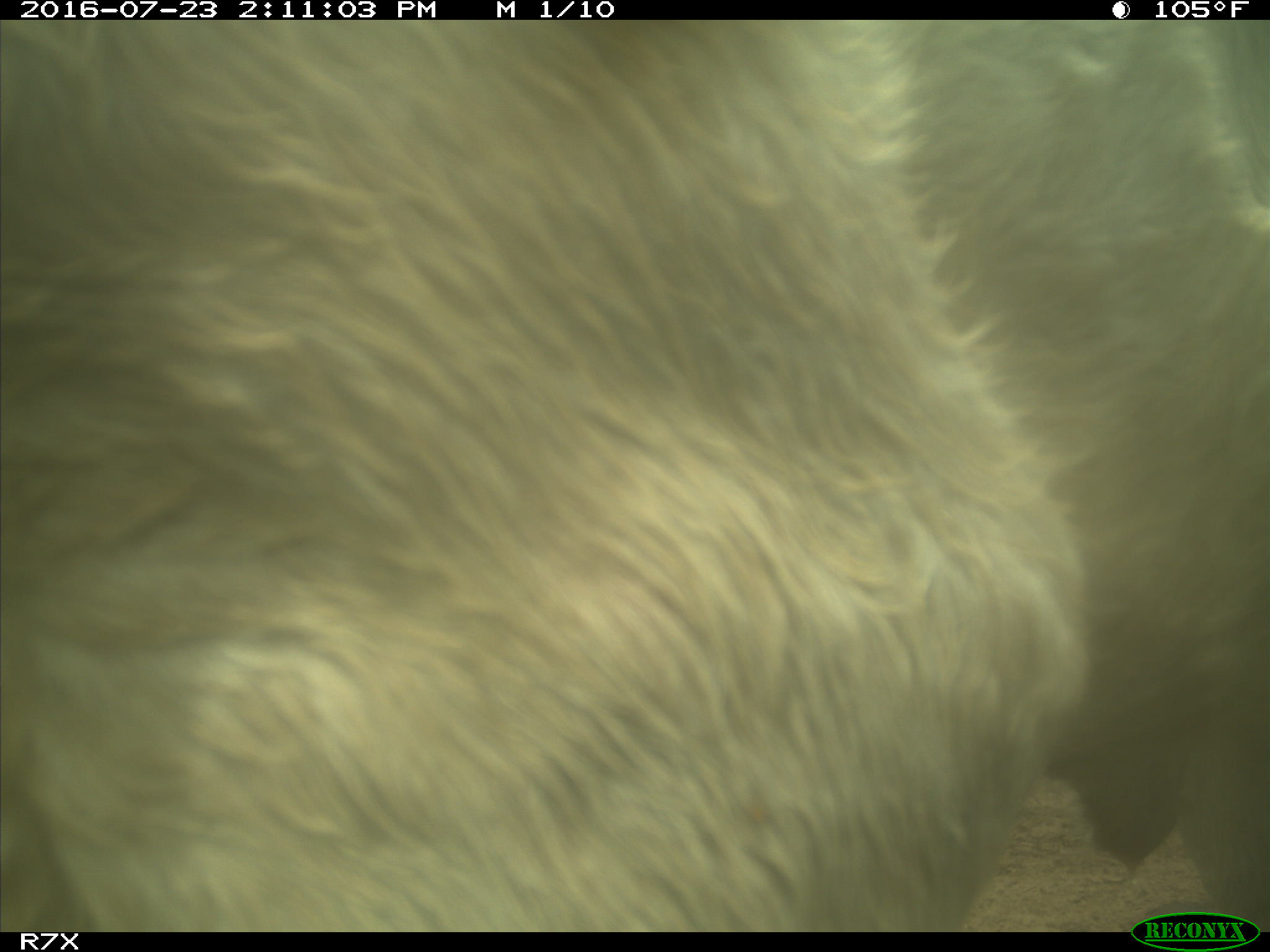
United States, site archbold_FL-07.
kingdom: Animalia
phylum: Chordata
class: Mammalia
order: Artiodactyla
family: Bovidae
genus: Bos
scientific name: Bos taurus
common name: domestic cow